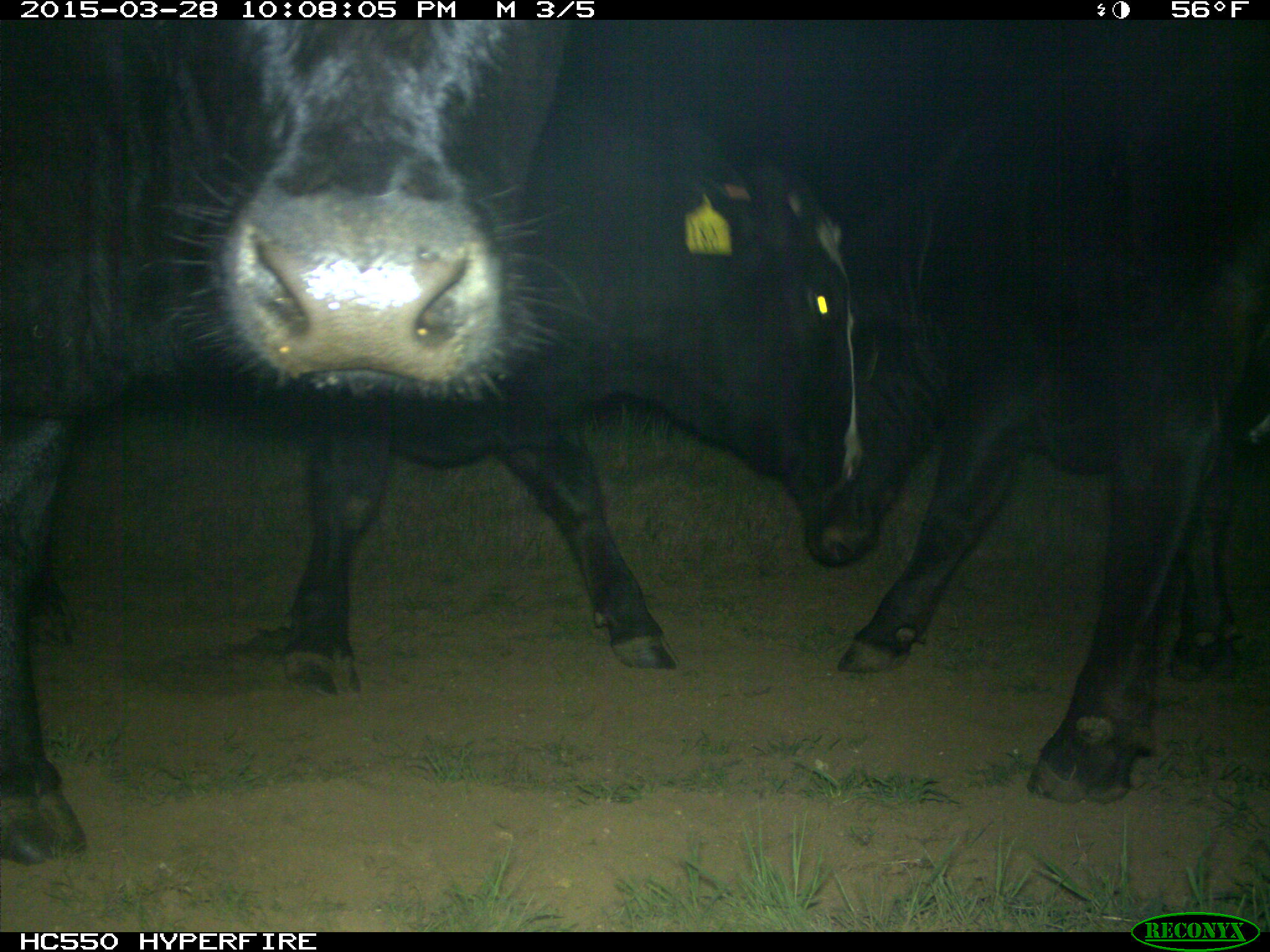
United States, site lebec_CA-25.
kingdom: Animalia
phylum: Chordata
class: Mammalia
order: Artiodactyla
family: Bovidae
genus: Bos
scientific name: Bos taurus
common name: domestic cow